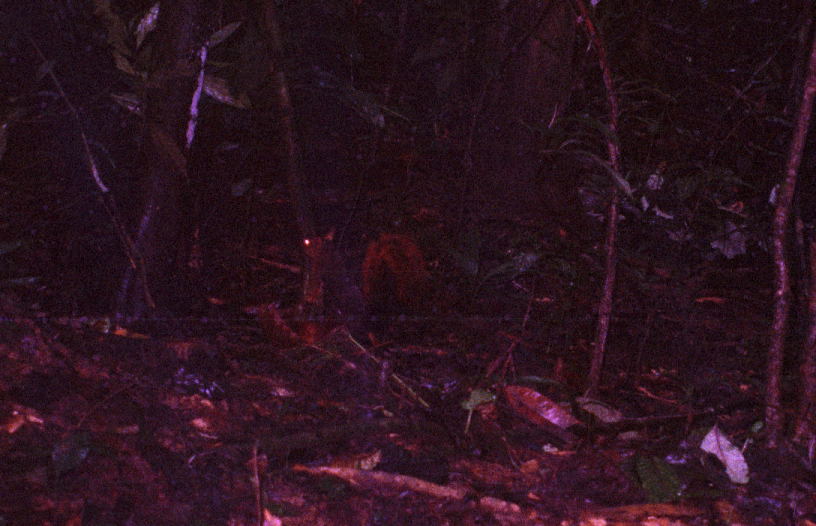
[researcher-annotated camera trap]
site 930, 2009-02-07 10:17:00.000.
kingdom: Animalia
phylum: Chordata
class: Mammalia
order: Rodentia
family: Sciuridae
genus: Sciurus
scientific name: Sciurus igniventris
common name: northern amazon red squirrel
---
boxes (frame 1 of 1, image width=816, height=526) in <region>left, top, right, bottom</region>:
sciurus igniventris: <region>359, 231, 440, 314</region>; <region>303, 226, 360, 317</region>